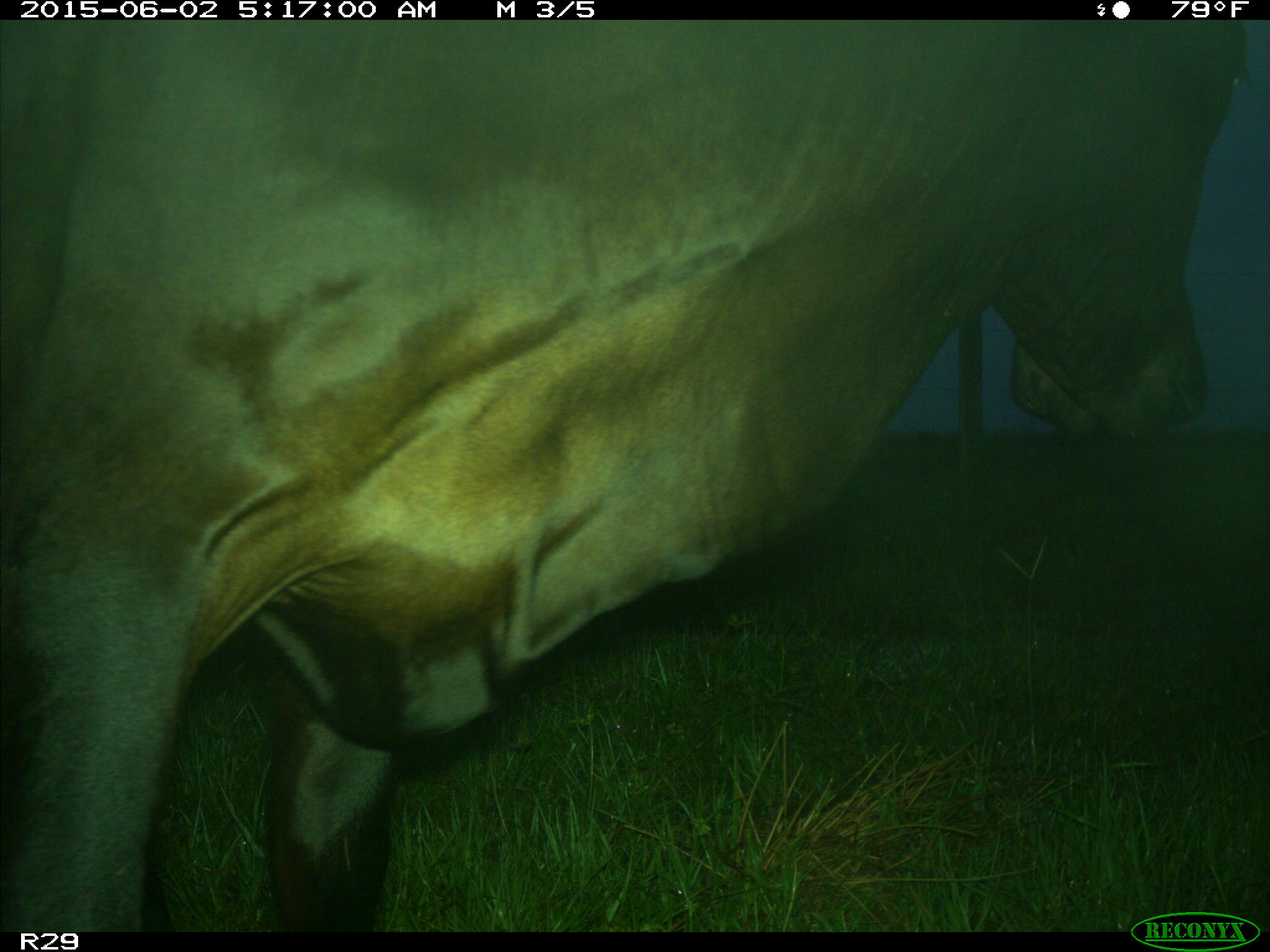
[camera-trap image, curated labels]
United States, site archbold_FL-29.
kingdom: Animalia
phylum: Chordata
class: Mammalia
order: Artiodactyla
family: Bovidae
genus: Bos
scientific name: Bos taurus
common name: domestic cow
Bos taurus (domestic cow).